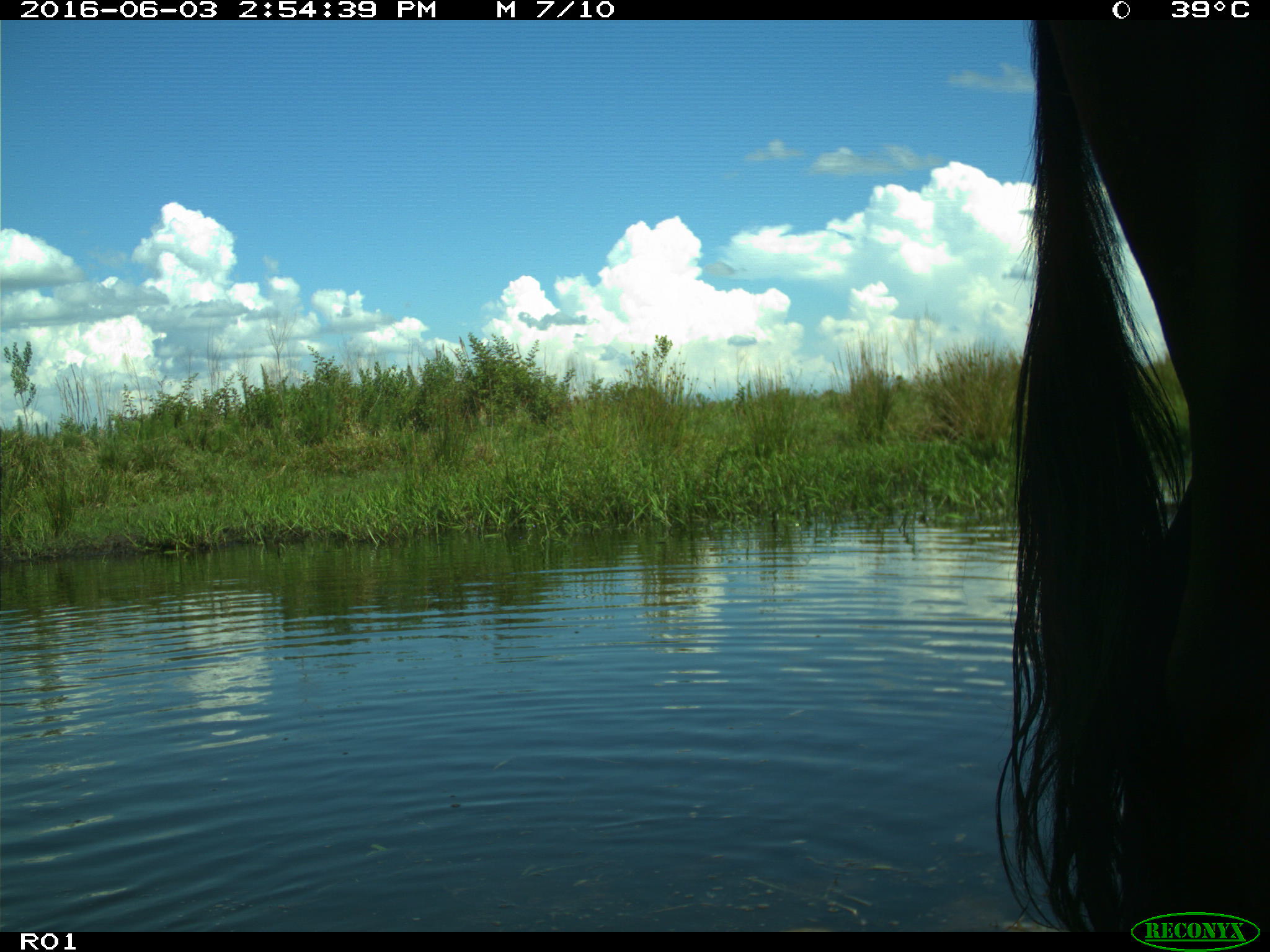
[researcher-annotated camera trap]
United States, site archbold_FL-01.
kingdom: Animalia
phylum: Chordata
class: Mammalia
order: Artiodactyla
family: Bovidae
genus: Bos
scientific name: Bos taurus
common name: domestic cow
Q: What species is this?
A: Bos taurus (domestic cow).